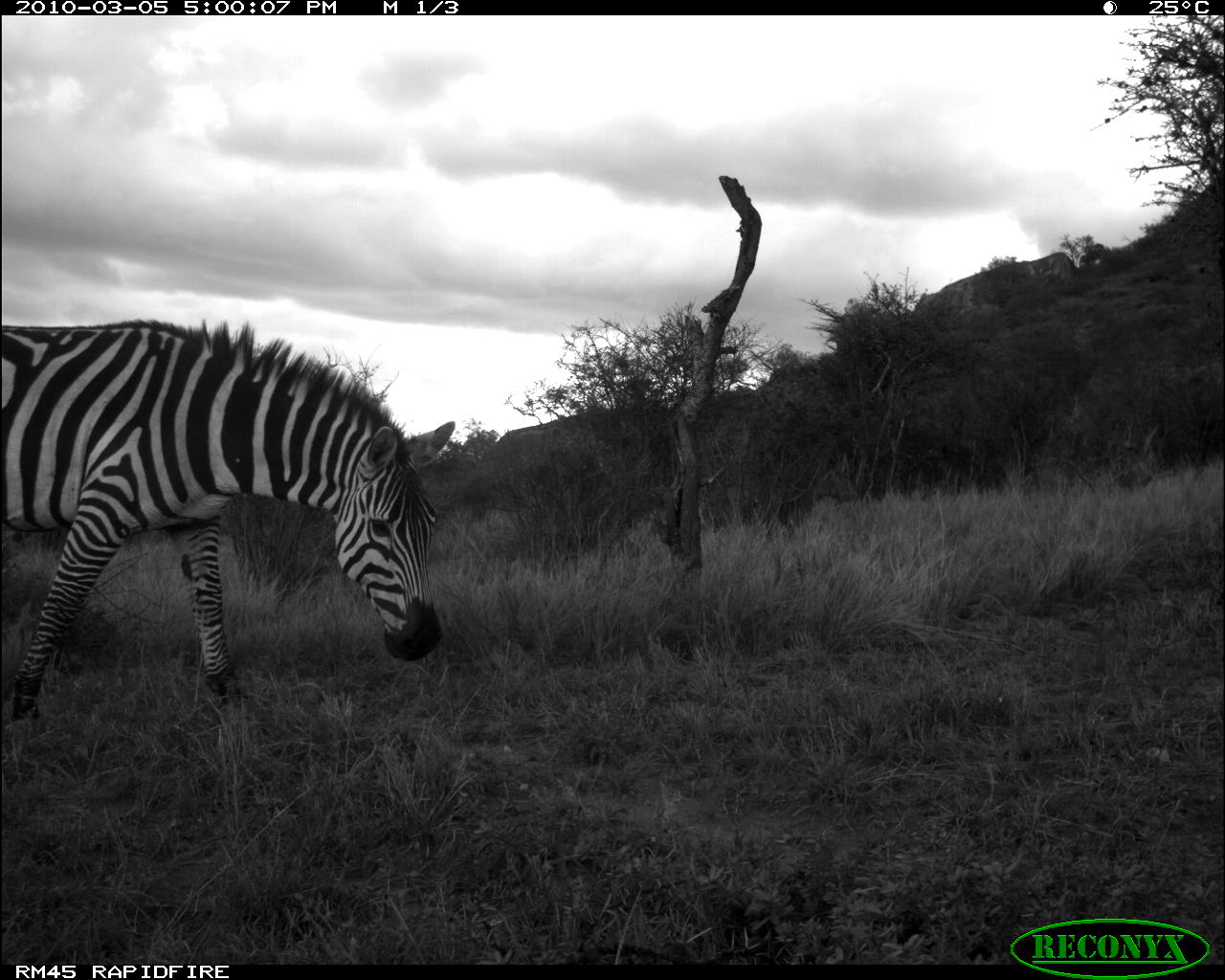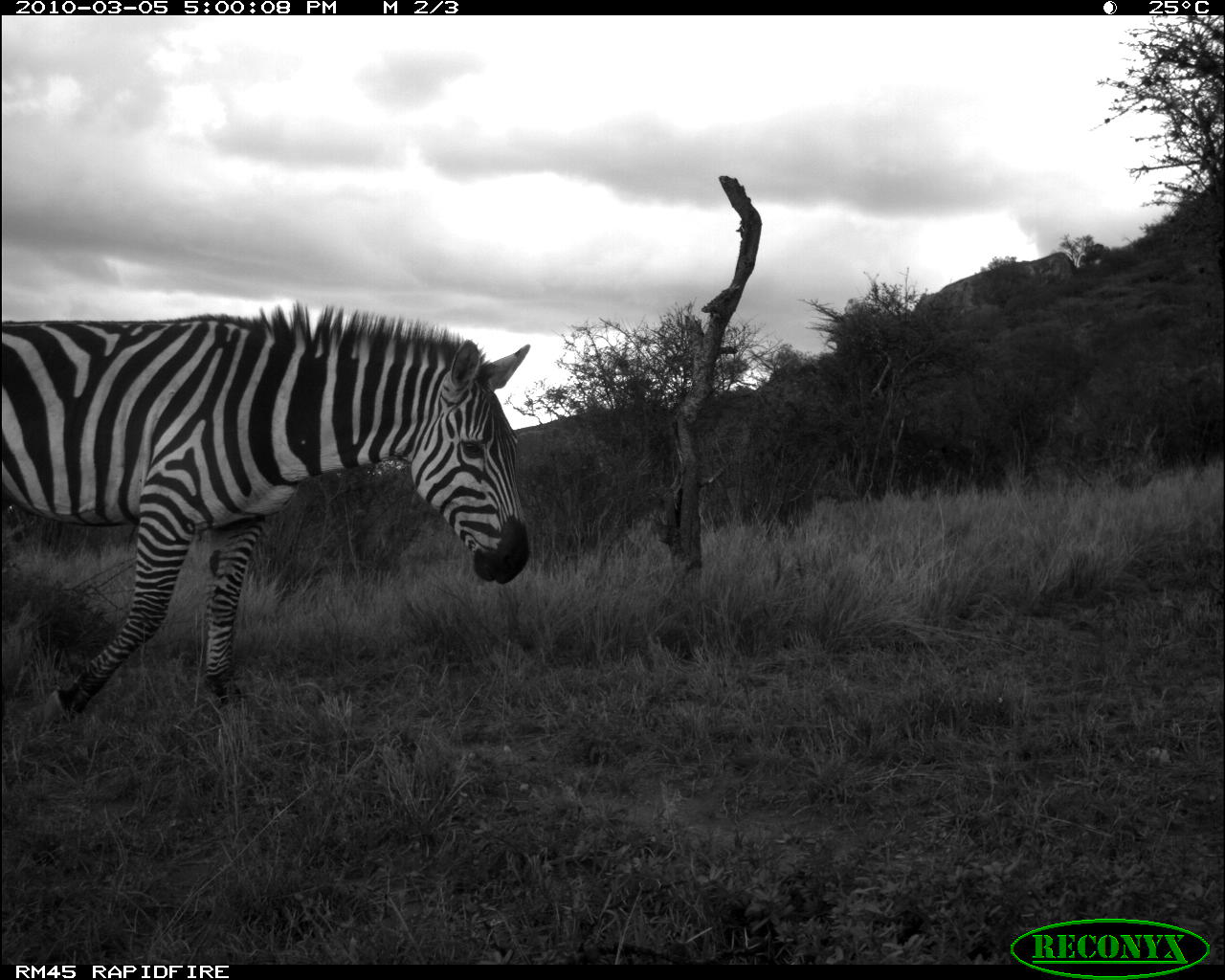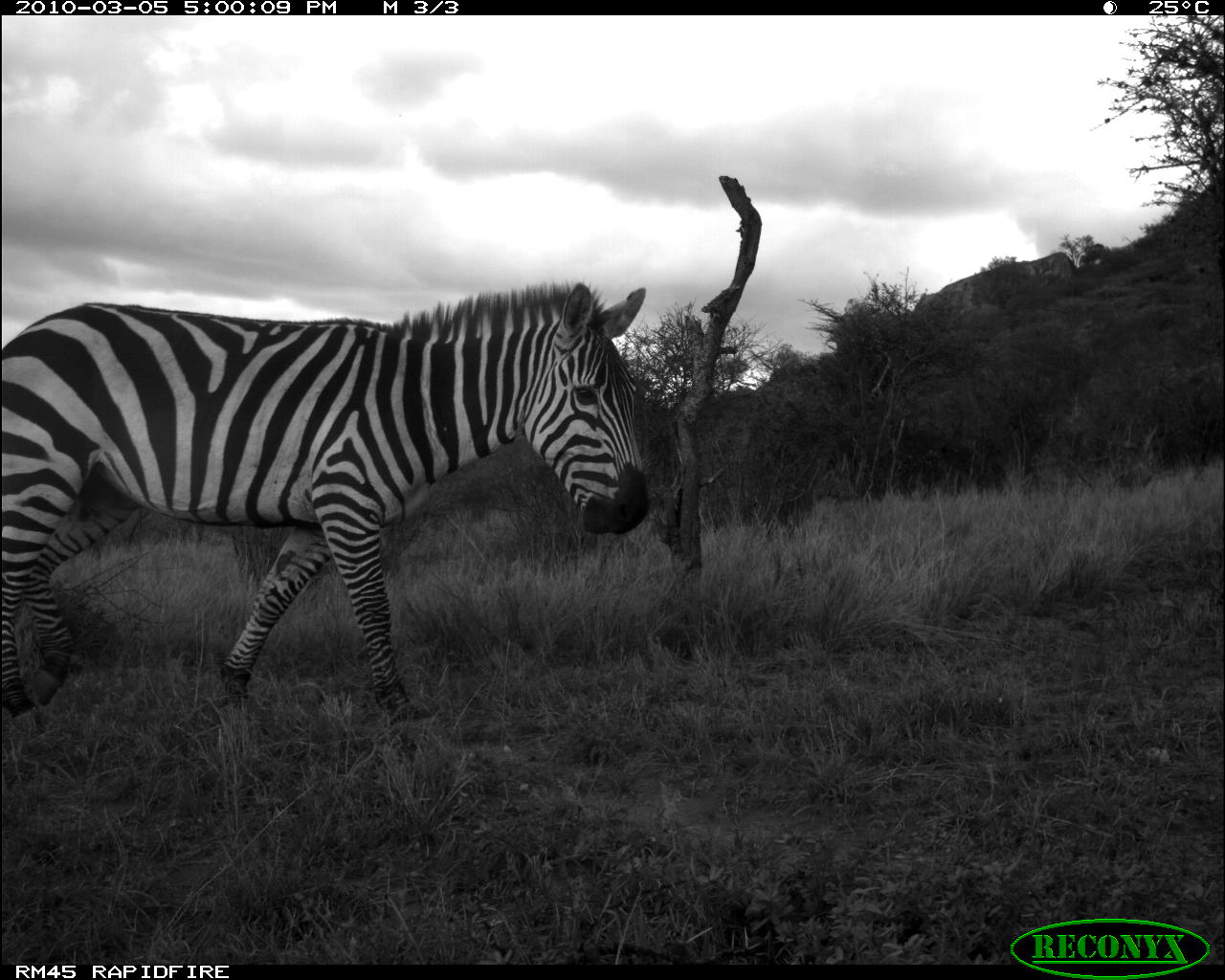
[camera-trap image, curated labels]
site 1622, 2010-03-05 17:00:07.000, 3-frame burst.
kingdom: Animalia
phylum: Chordata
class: Mammalia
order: Perissodactyla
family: Equidae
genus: Equus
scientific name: Equus quagga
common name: plains zebra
Equus quagga (plains zebra), count 1.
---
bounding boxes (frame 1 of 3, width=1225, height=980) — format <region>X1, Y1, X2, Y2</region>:
equus quagga: <region>1, 318, 455, 722</region>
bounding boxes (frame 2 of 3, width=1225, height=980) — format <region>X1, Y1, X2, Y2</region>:
equus quagga: <region>0, 299, 531, 716</region>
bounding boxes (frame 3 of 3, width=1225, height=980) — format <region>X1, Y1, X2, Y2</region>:
equus quagga: <region>0, 279, 655, 729</region>